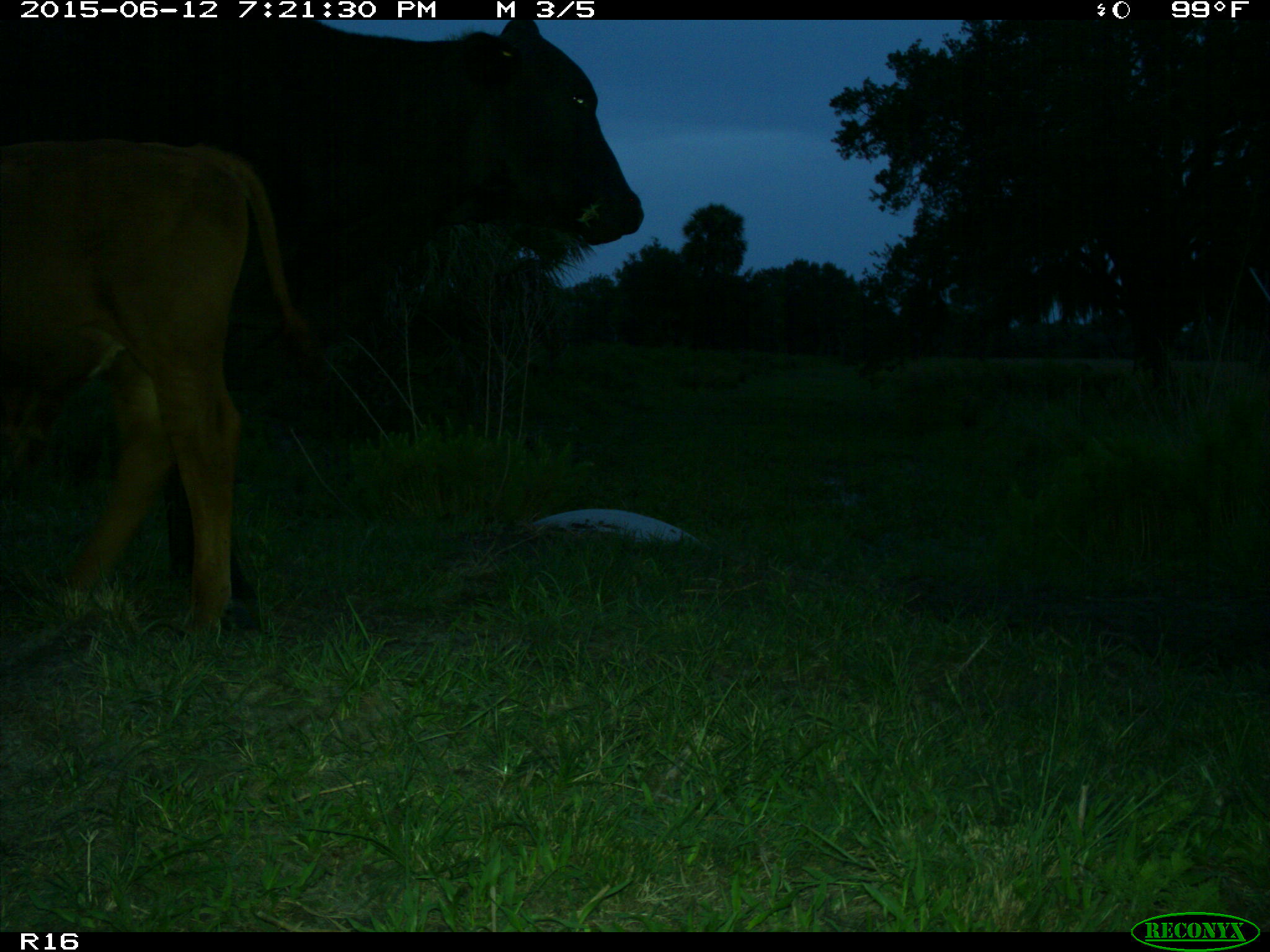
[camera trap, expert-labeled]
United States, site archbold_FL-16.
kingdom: Animalia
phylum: Chordata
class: Mammalia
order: Artiodactyla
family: Bovidae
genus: Bos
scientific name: Bos taurus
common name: domestic cow